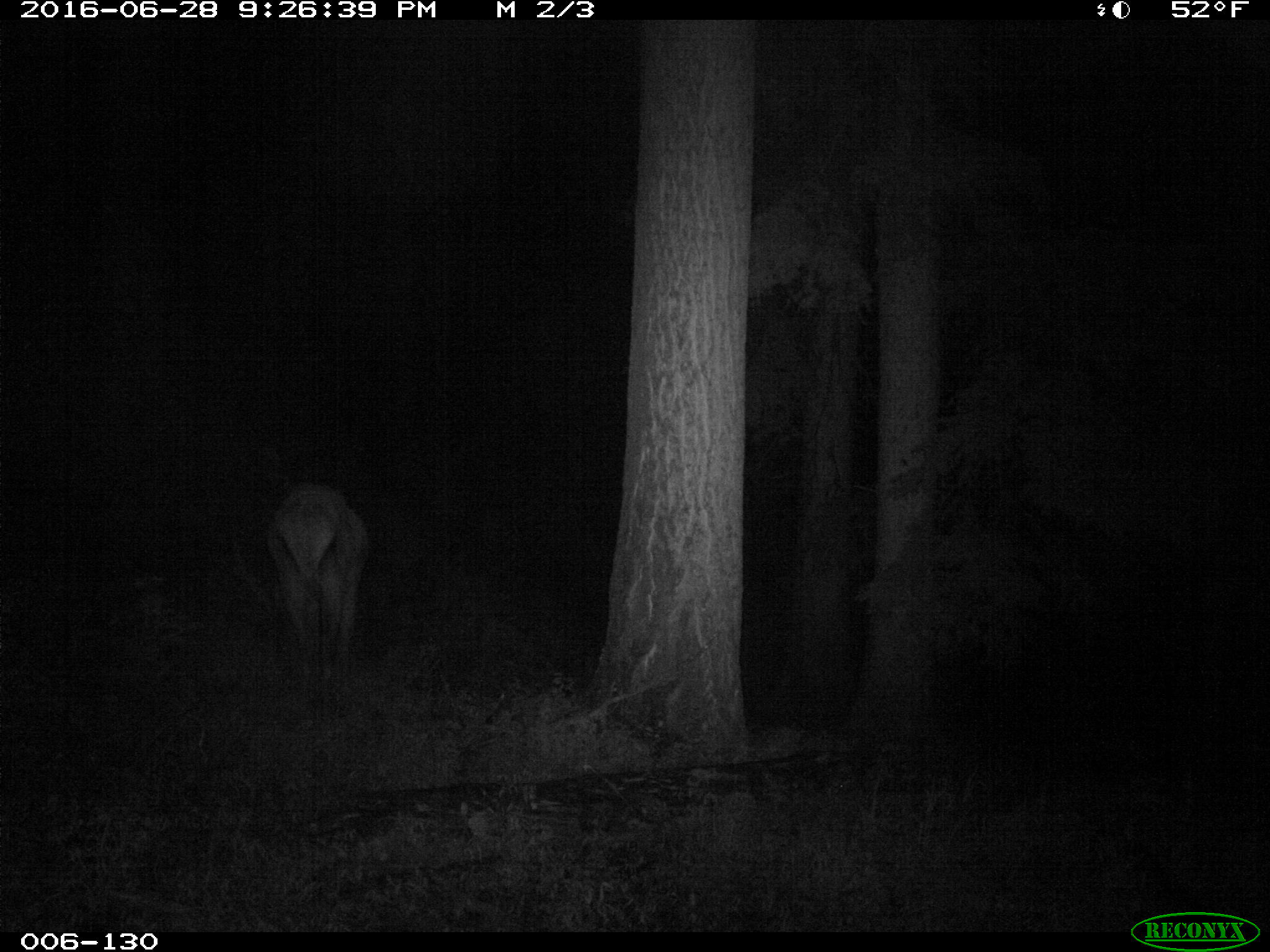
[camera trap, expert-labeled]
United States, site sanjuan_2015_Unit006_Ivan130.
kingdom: Animalia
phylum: Chordata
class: Mammalia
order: Artiodactyla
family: Cervidae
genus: Cervus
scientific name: Cervus elaphus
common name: red deer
Cervus elaphus (red deer).